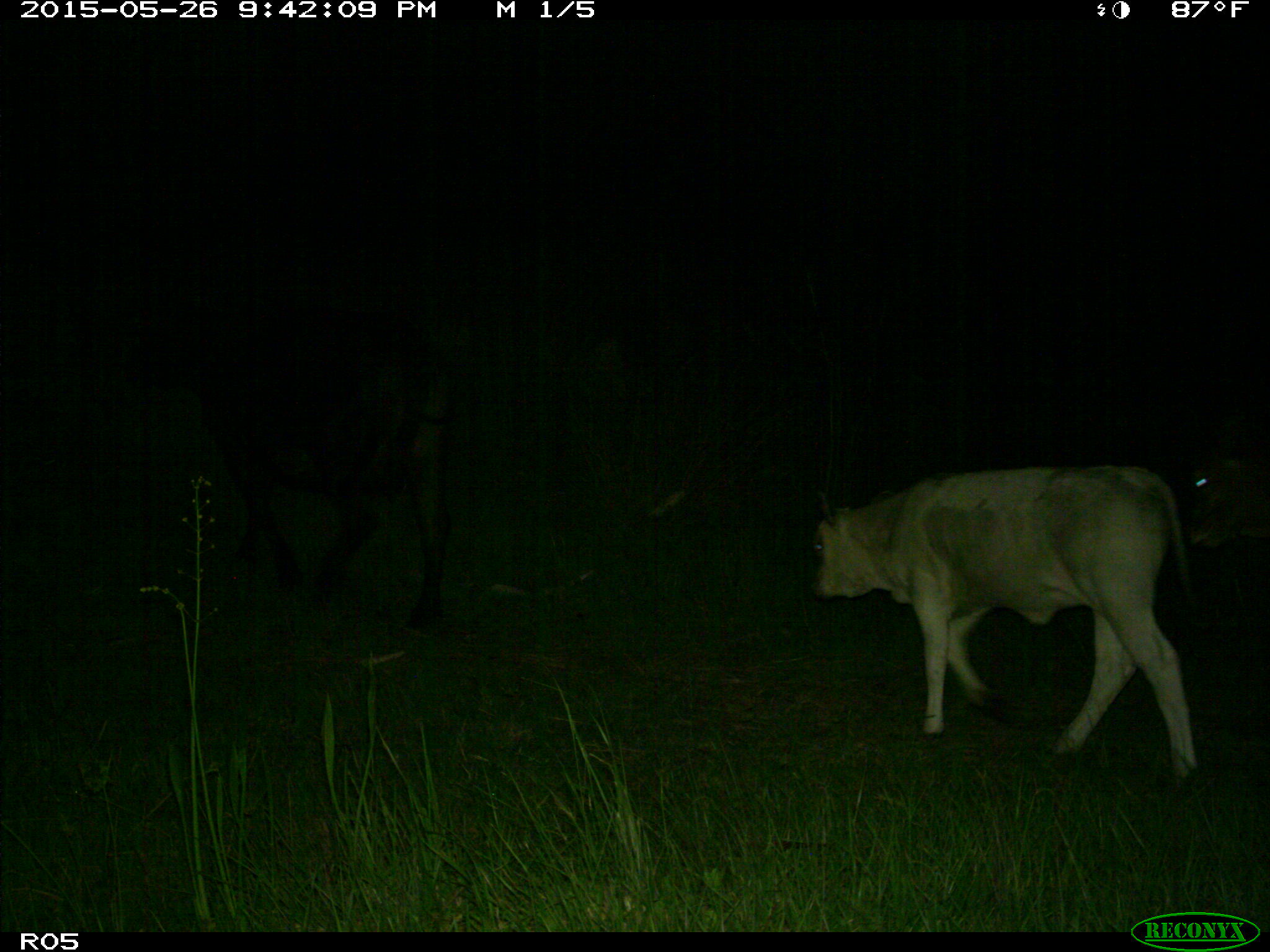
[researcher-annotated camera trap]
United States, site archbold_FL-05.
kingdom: Animalia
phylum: Chordata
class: Mammalia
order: Artiodactyla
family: Bovidae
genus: Bos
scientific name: Bos taurus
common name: domestic cow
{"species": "Bos taurus (domestic cow)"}